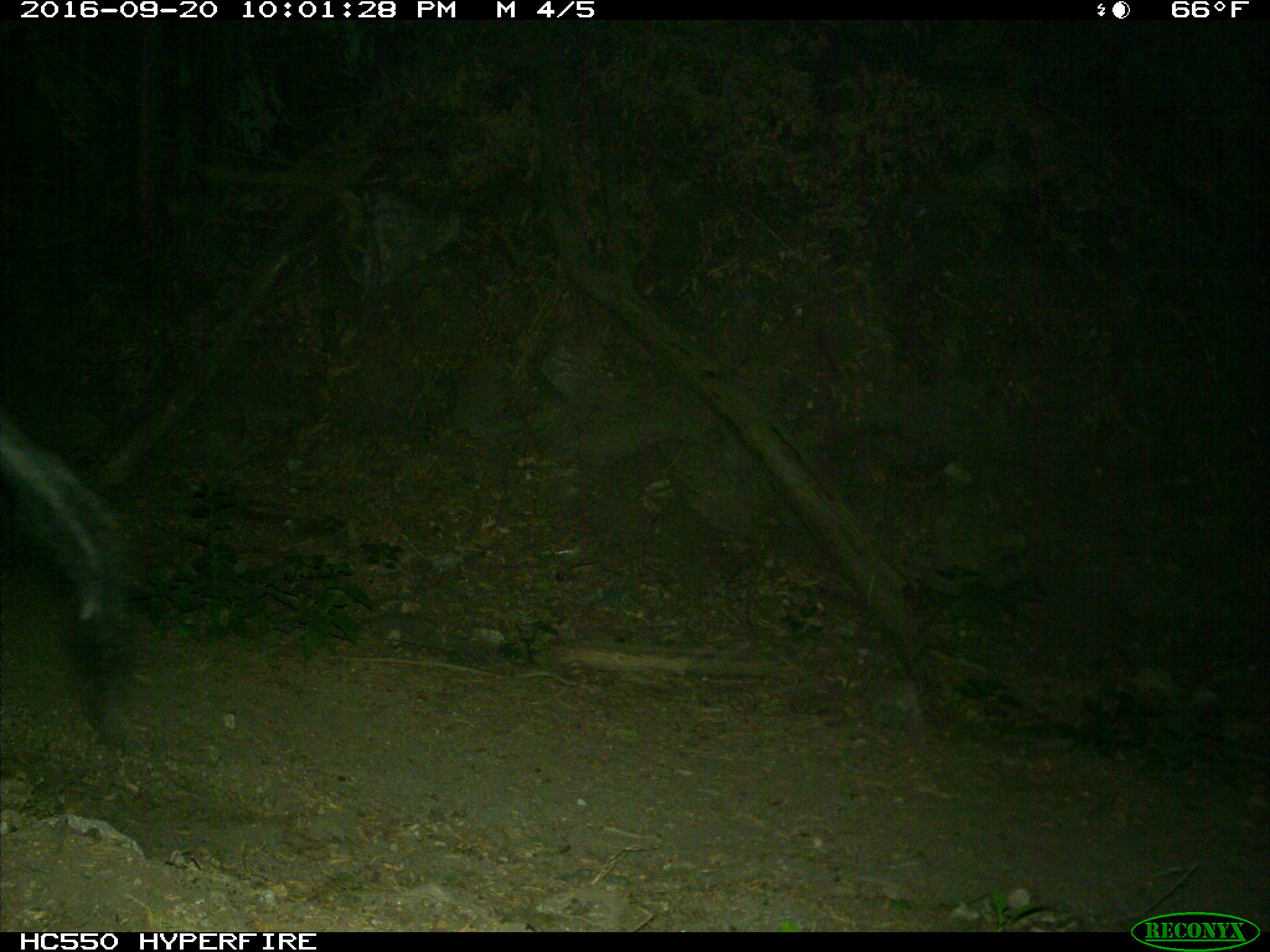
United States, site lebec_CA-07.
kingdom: Animalia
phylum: Chordata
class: Mammalia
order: Artiodactyla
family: Suidae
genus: Sus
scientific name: Sus scrofa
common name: wild boar